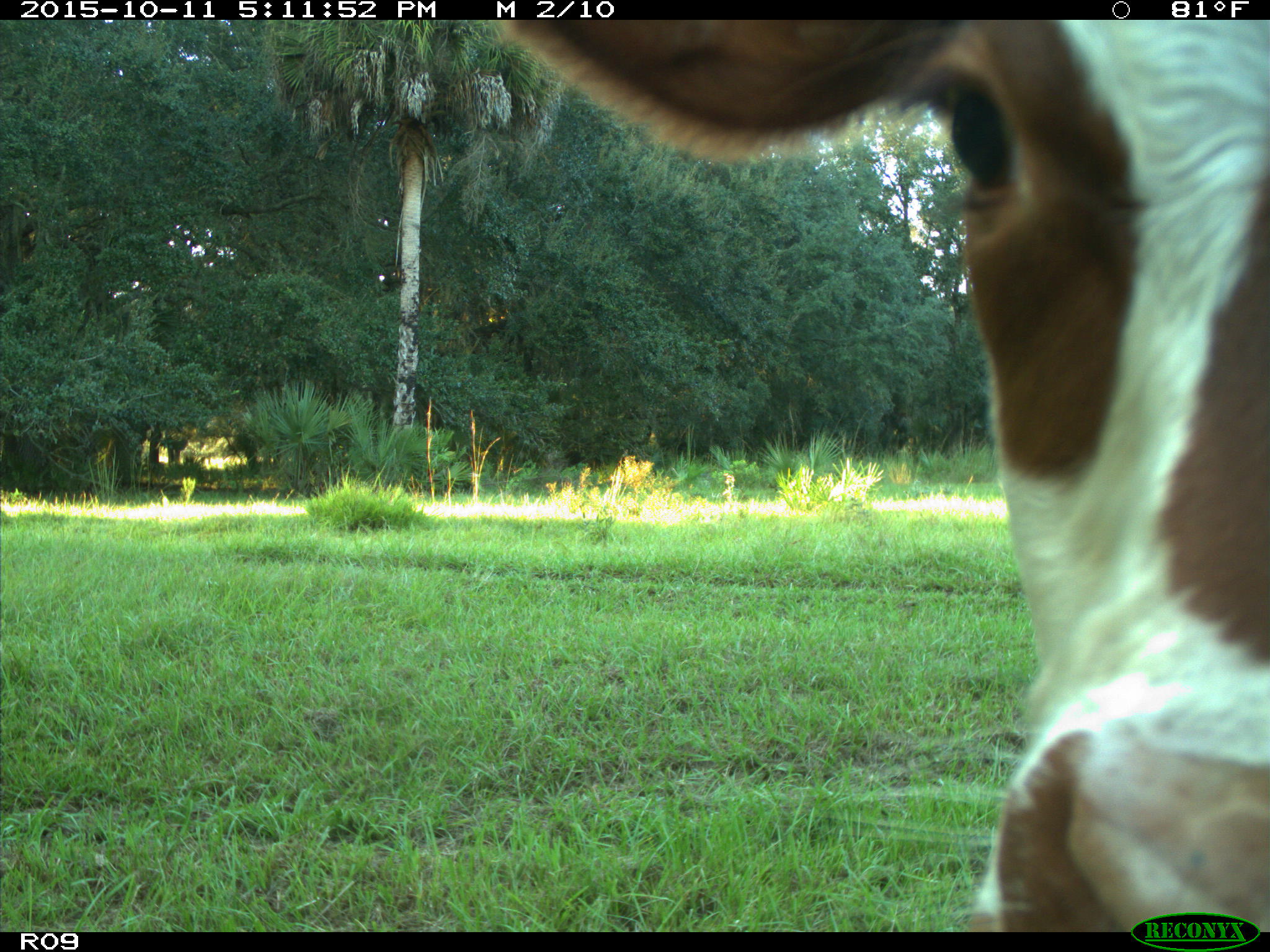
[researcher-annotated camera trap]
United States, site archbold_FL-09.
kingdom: Animalia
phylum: Chordata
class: Mammalia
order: Artiodactyla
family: Bovidae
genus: Bos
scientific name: Bos taurus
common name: domestic cow